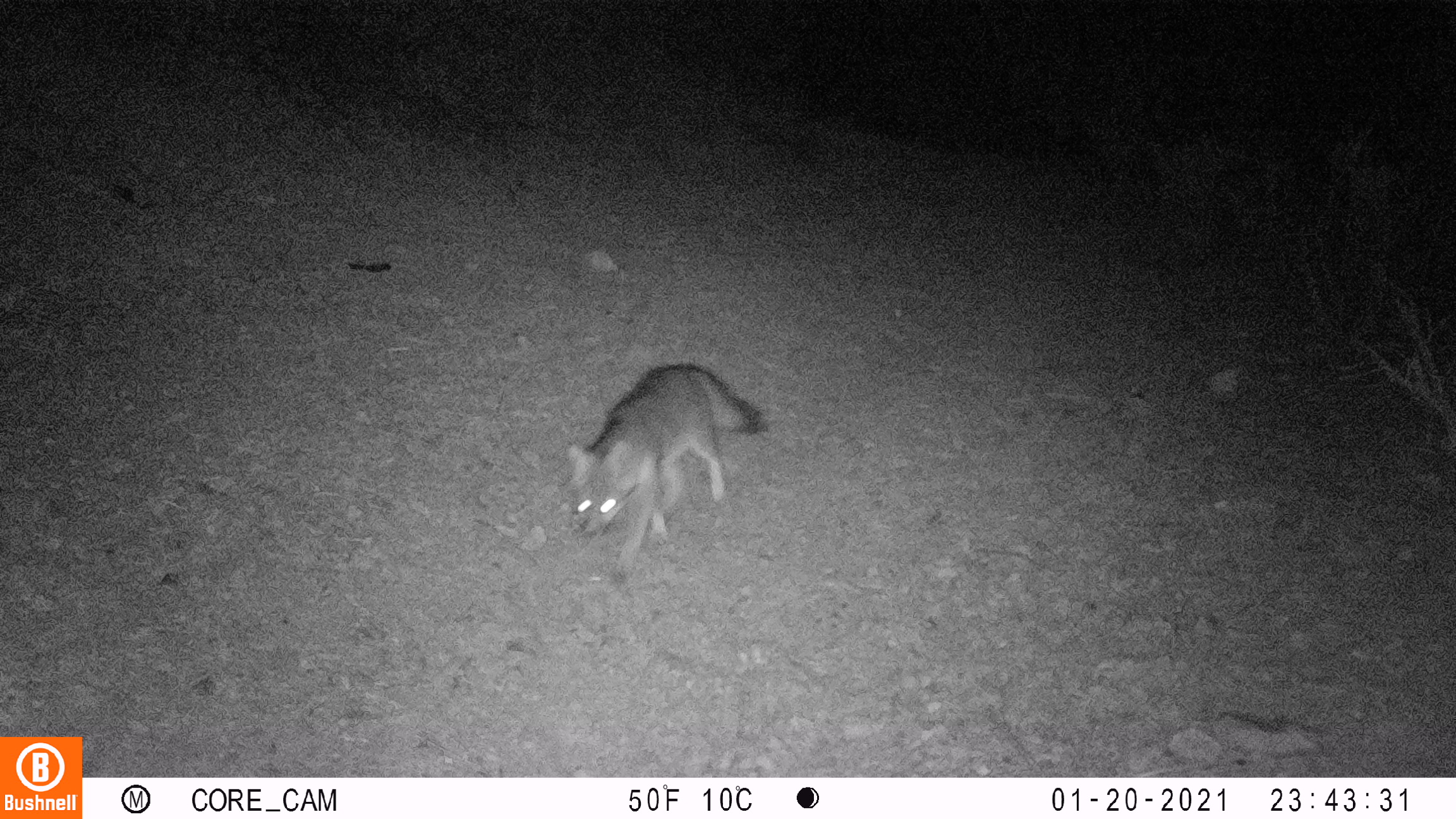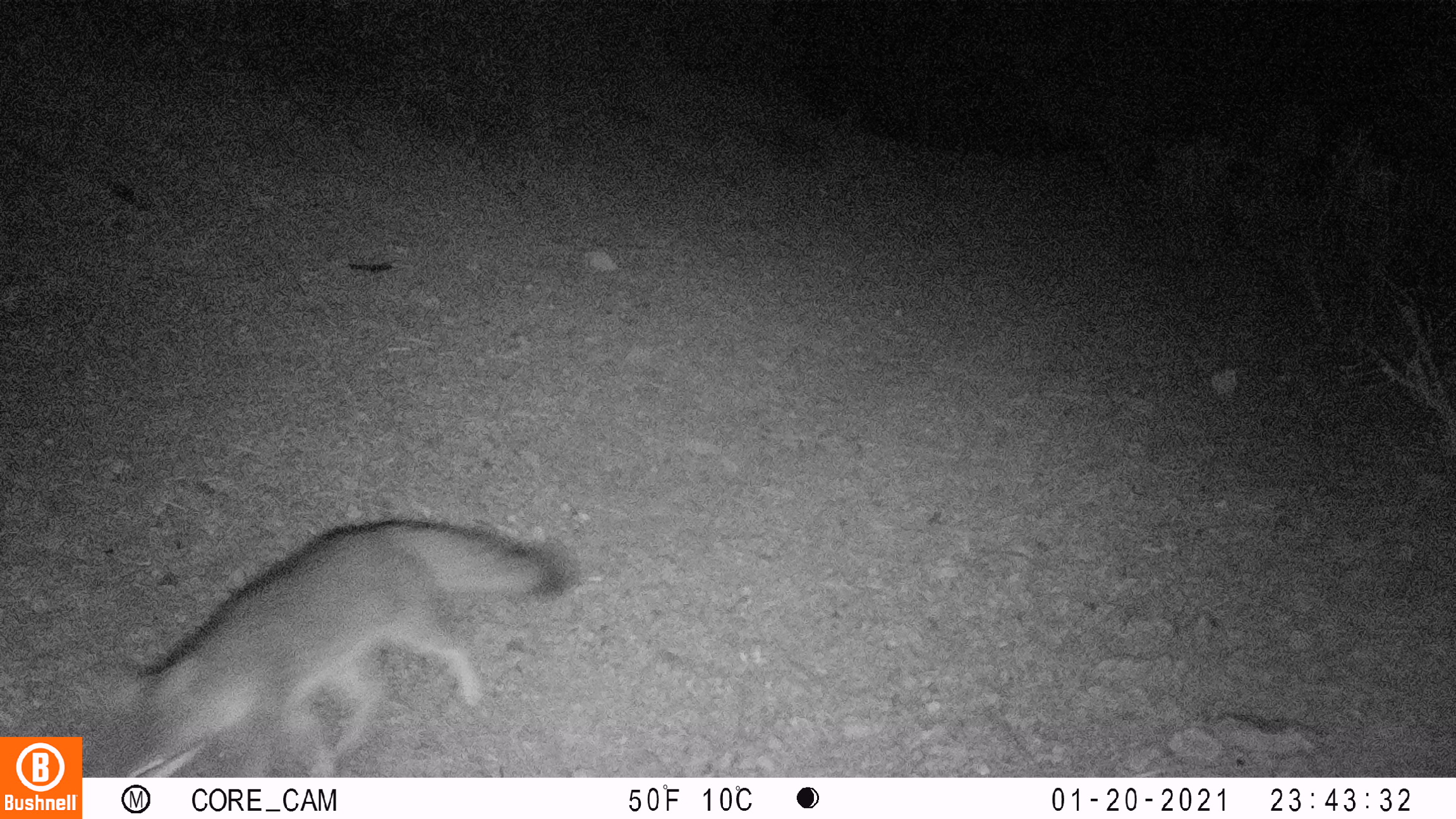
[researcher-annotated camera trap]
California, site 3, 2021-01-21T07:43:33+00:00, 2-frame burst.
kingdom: Animalia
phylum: Chordata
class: Mammalia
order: Carnivora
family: Canidae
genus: Urocyon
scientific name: Urocyon cinereoargenteus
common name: gray fox